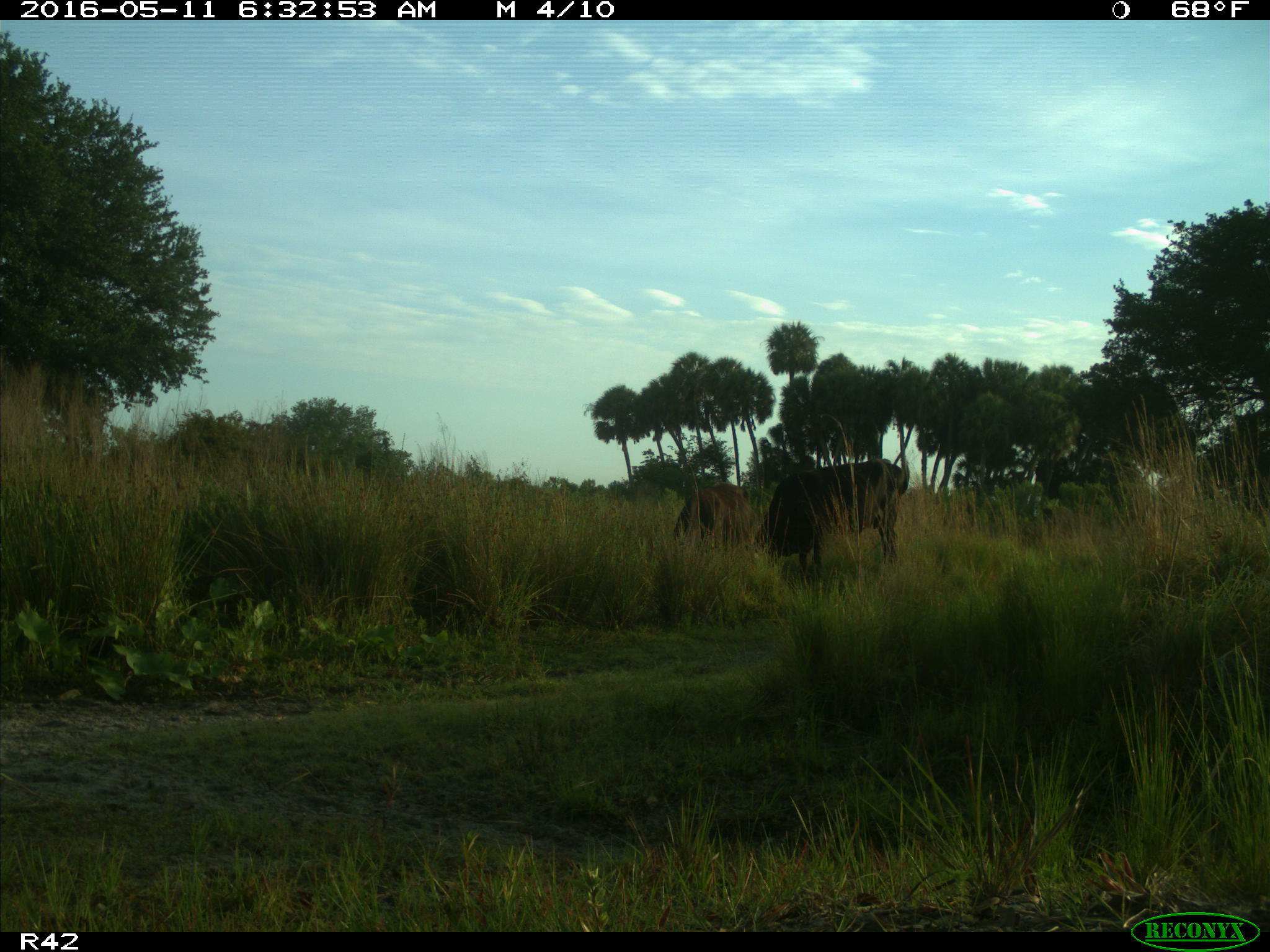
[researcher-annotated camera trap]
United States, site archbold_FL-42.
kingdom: Animalia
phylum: Chordata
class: Mammalia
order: Artiodactyla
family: Bovidae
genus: Bos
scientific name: Bos taurus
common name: domestic cow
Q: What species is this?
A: Bos taurus (domestic cow).